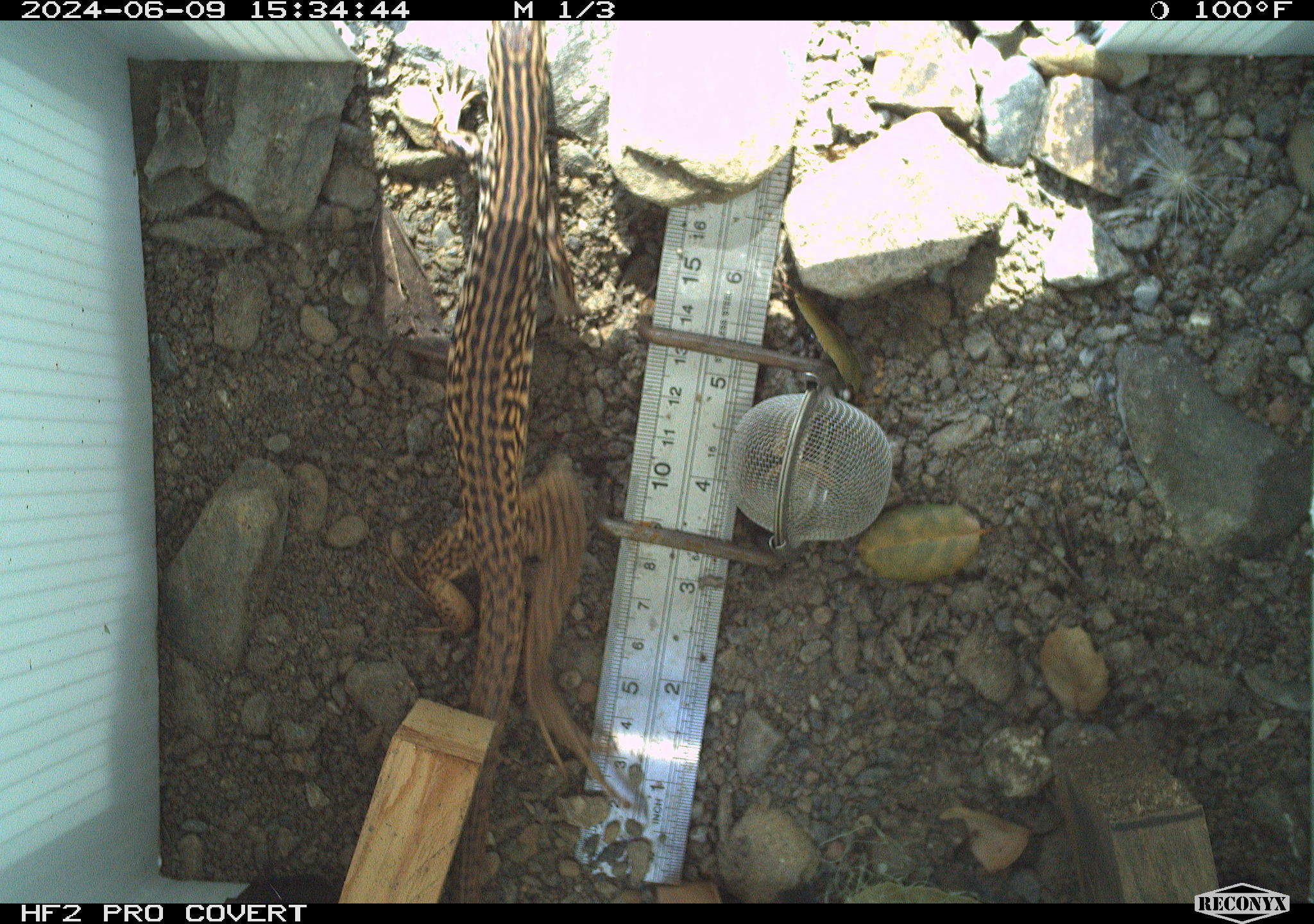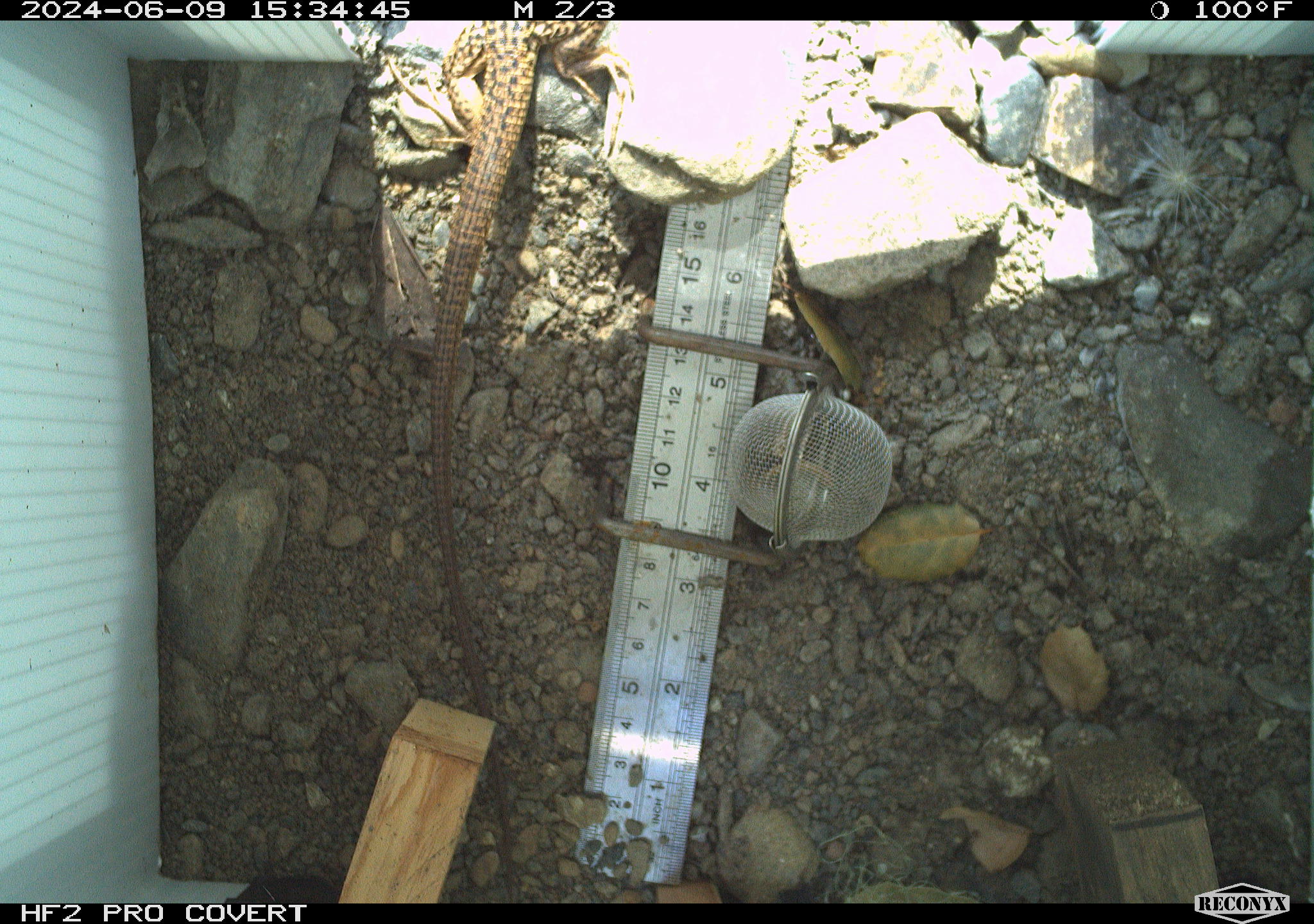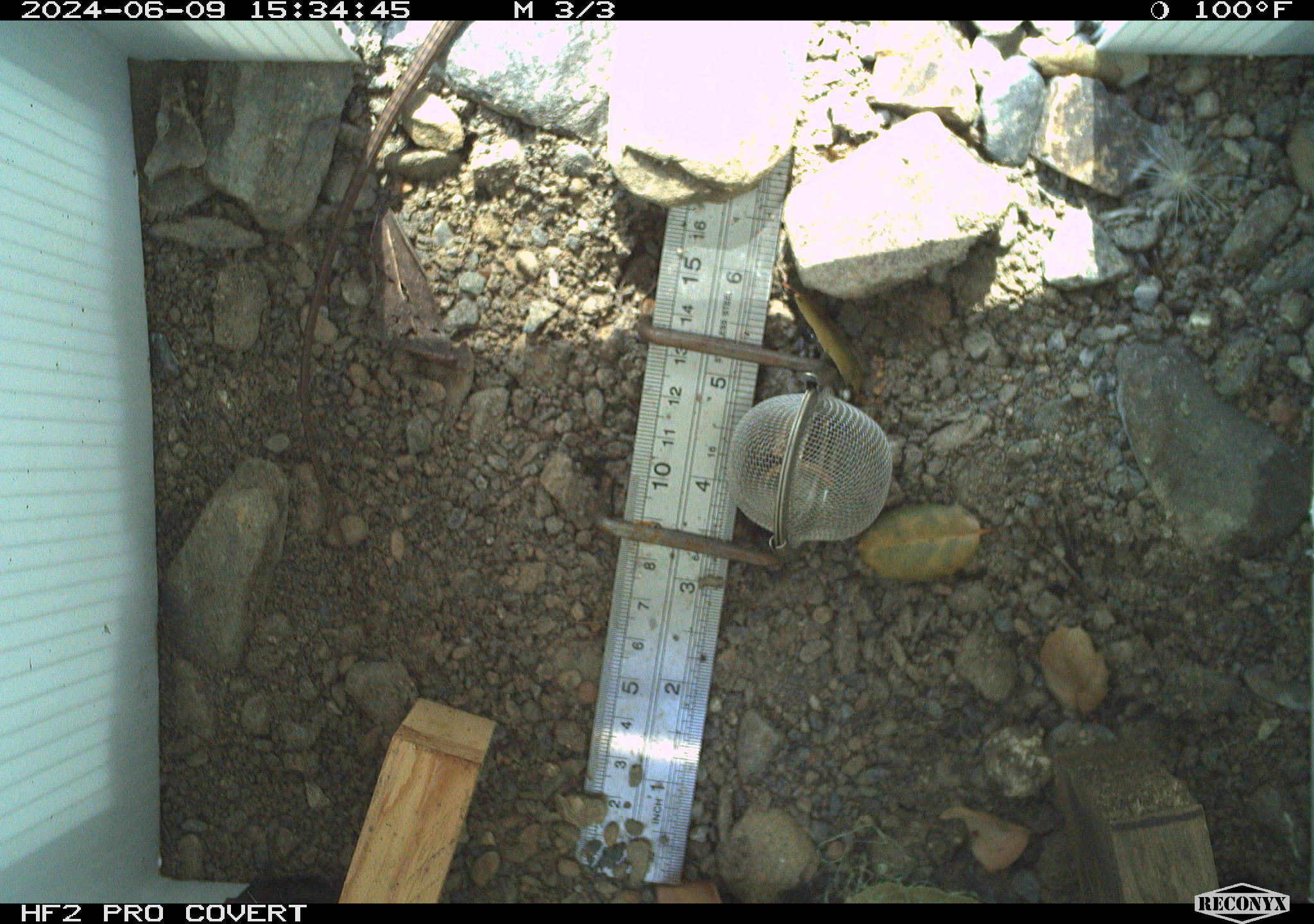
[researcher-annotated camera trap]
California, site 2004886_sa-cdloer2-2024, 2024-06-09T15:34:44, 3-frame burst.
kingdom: Animalia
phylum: Chordata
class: Reptilia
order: Squamata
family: Teiidae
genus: Aspidoscelis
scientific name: Aspidoscelis tigris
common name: western whiptail